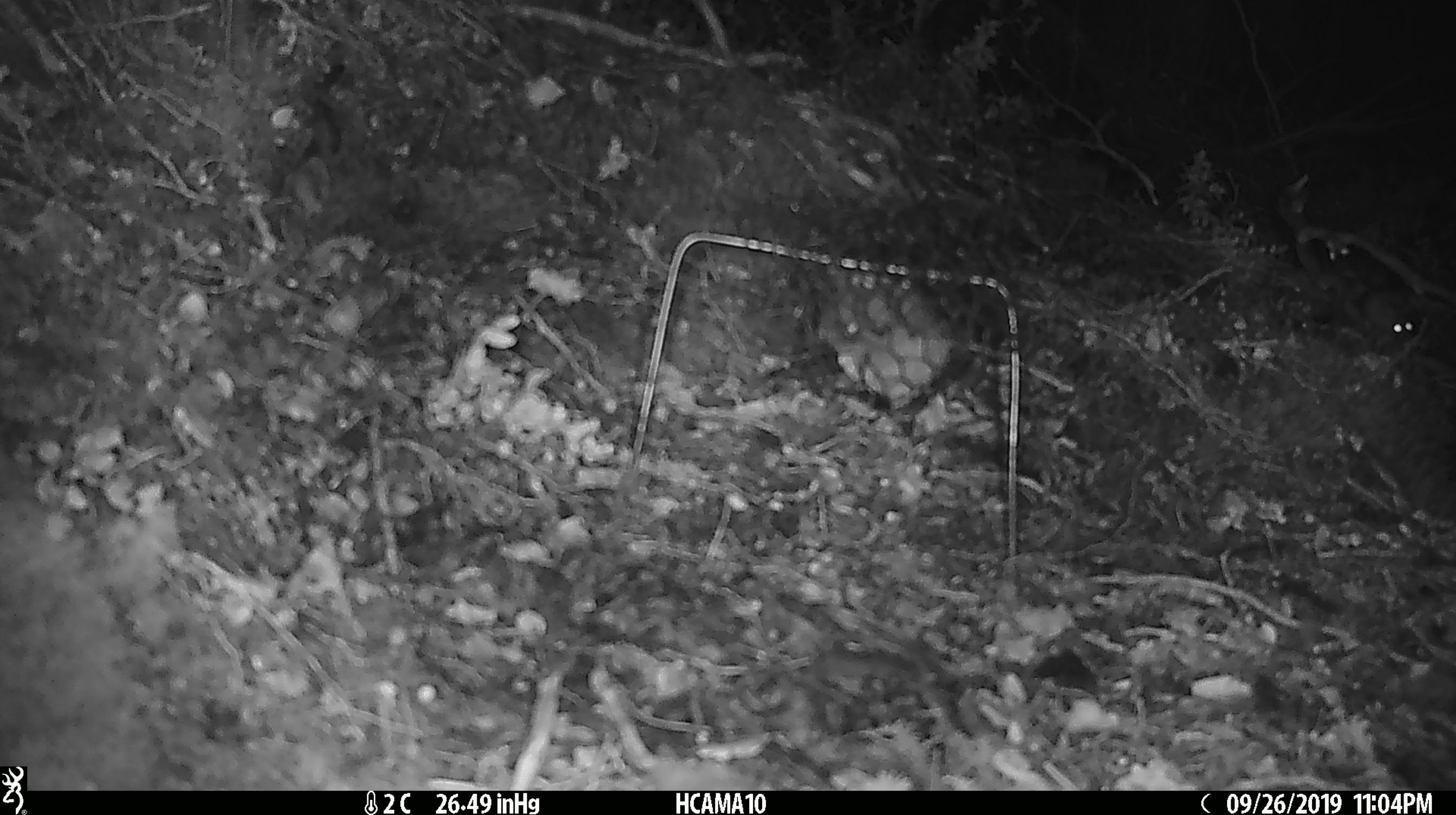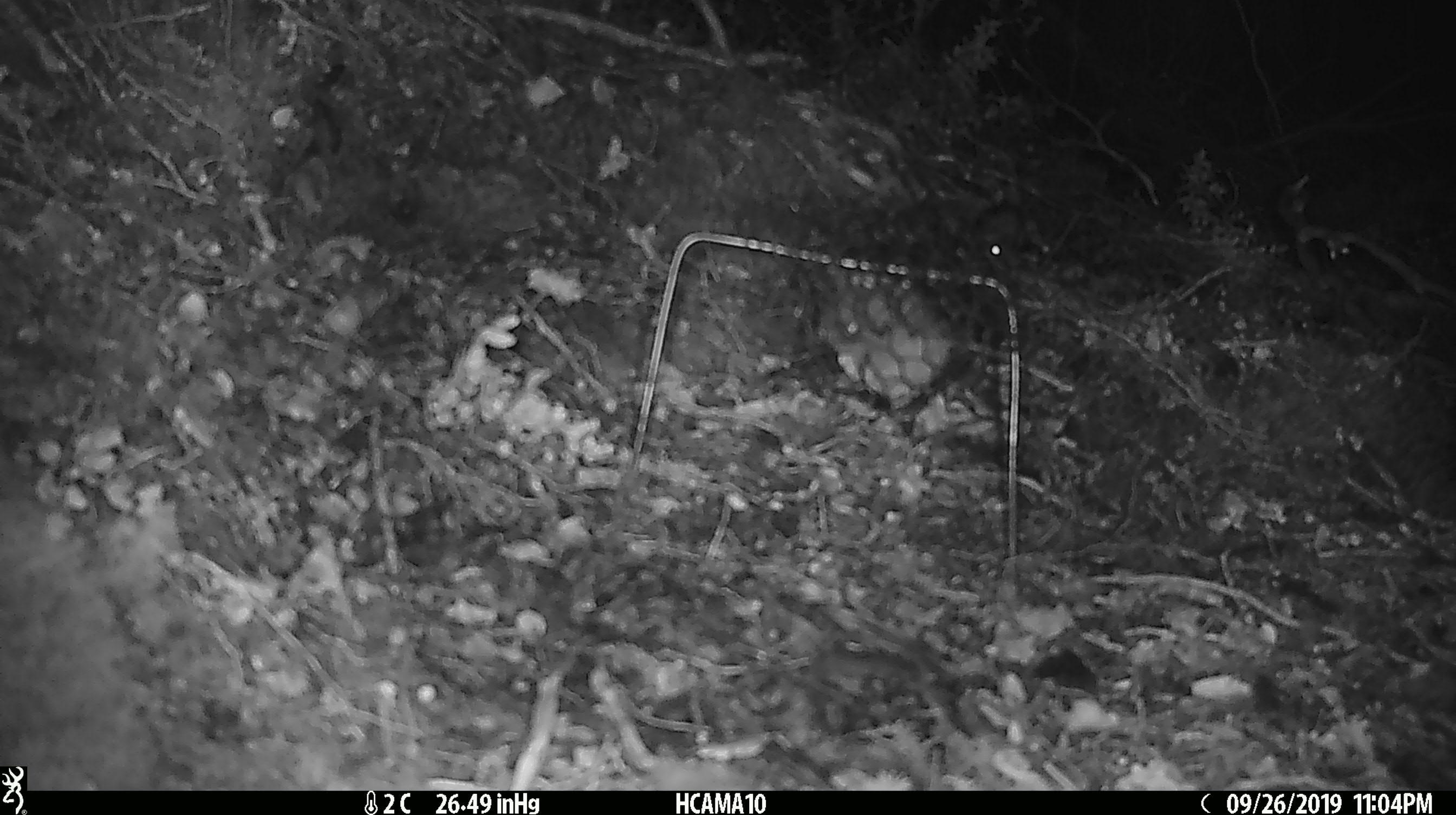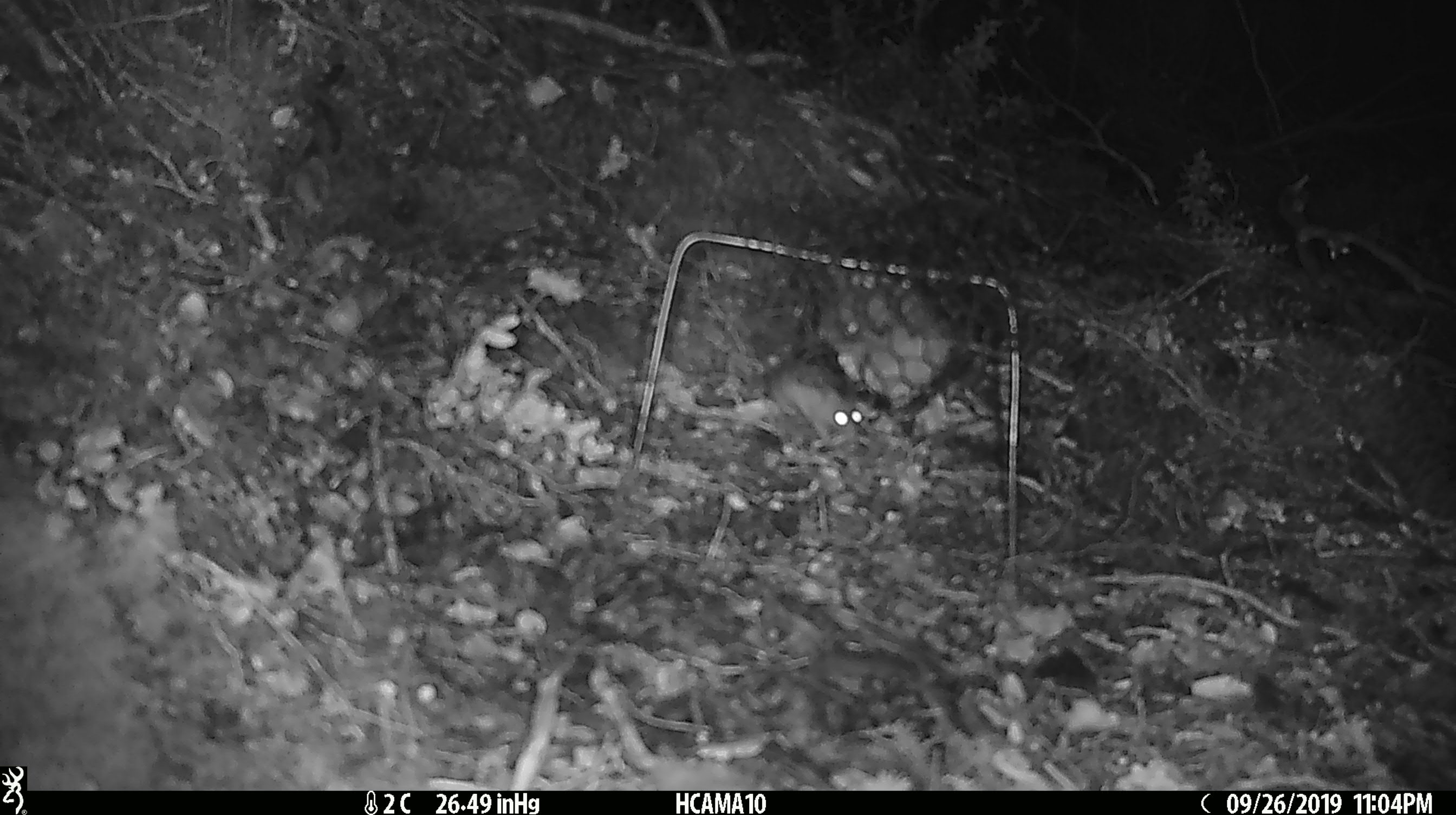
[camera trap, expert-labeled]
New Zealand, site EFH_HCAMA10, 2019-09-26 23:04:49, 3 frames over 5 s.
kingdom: Animalia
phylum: Chordata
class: Mammalia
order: Rodentia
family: Muridae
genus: Mus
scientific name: Mus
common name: mouse